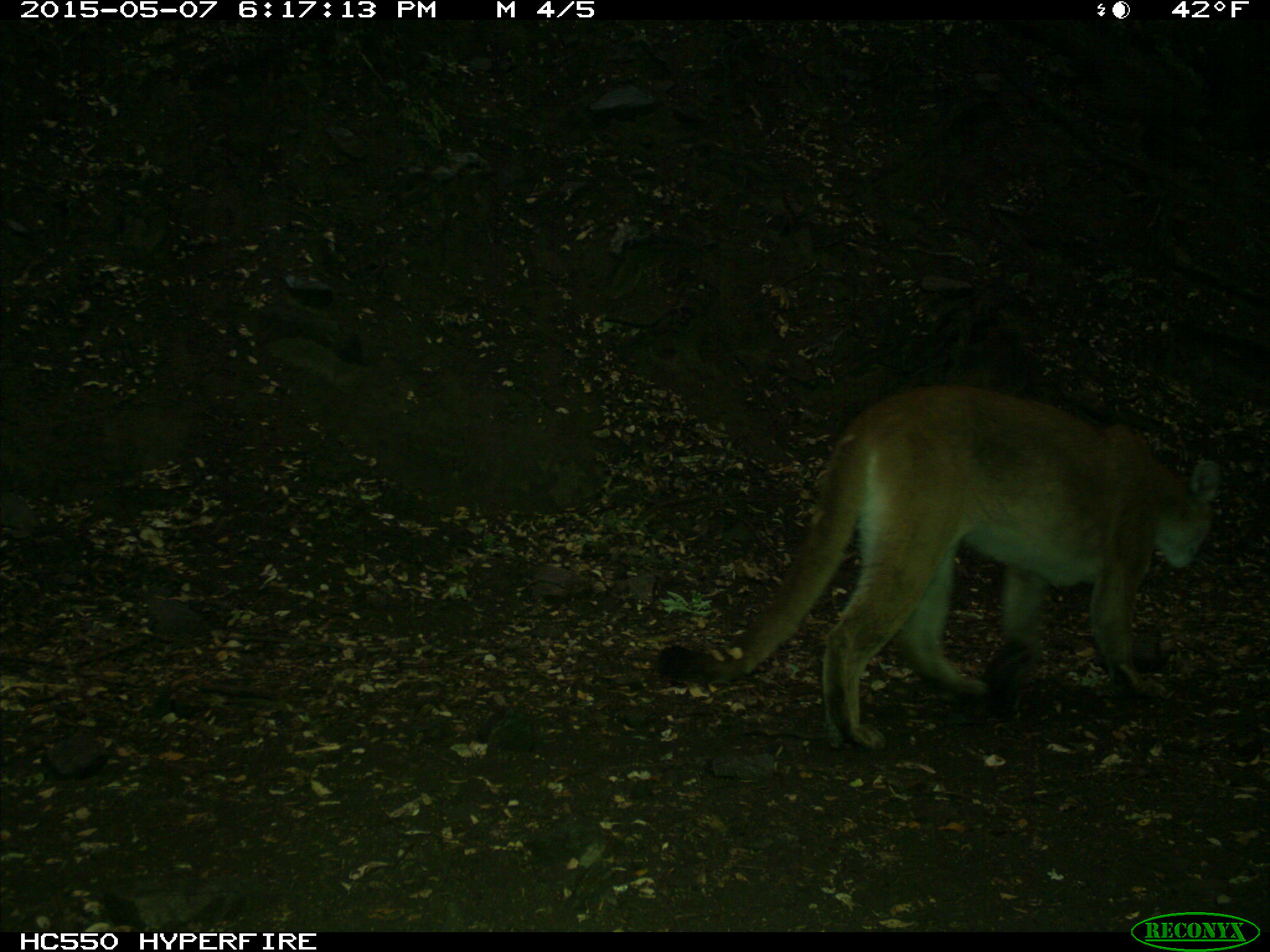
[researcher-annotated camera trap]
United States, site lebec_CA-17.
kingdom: Animalia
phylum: Chordata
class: Mammalia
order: Carnivora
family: Felidae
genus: Puma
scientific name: Puma concolor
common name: mountain lion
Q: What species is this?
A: Puma concolor (mountain lion).